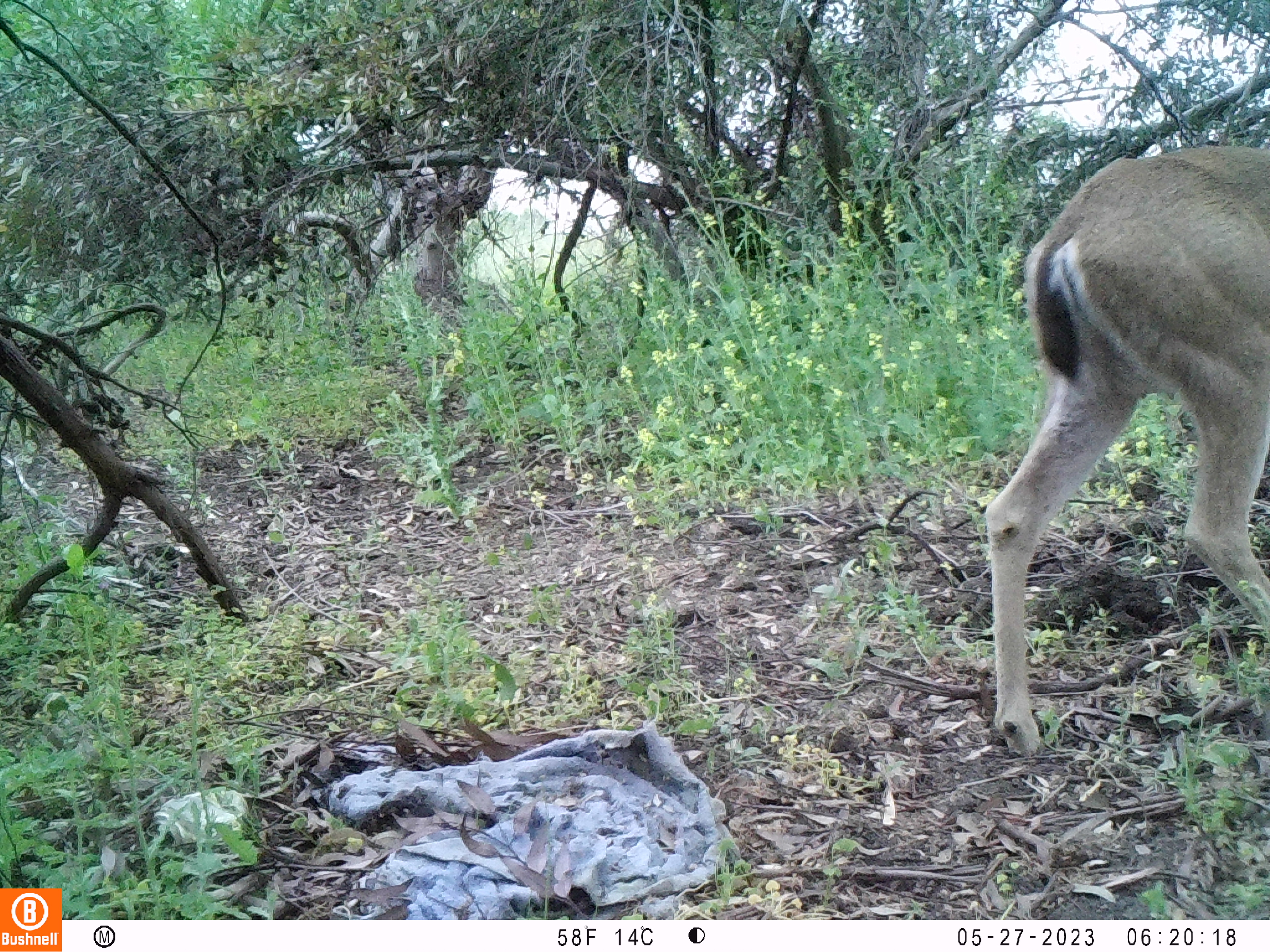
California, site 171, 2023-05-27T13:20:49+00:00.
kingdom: Animalia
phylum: Chordata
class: Mammalia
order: Artiodactyla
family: Cervidae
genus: Odocoileus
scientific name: Odocoileus hemionus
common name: mule deer